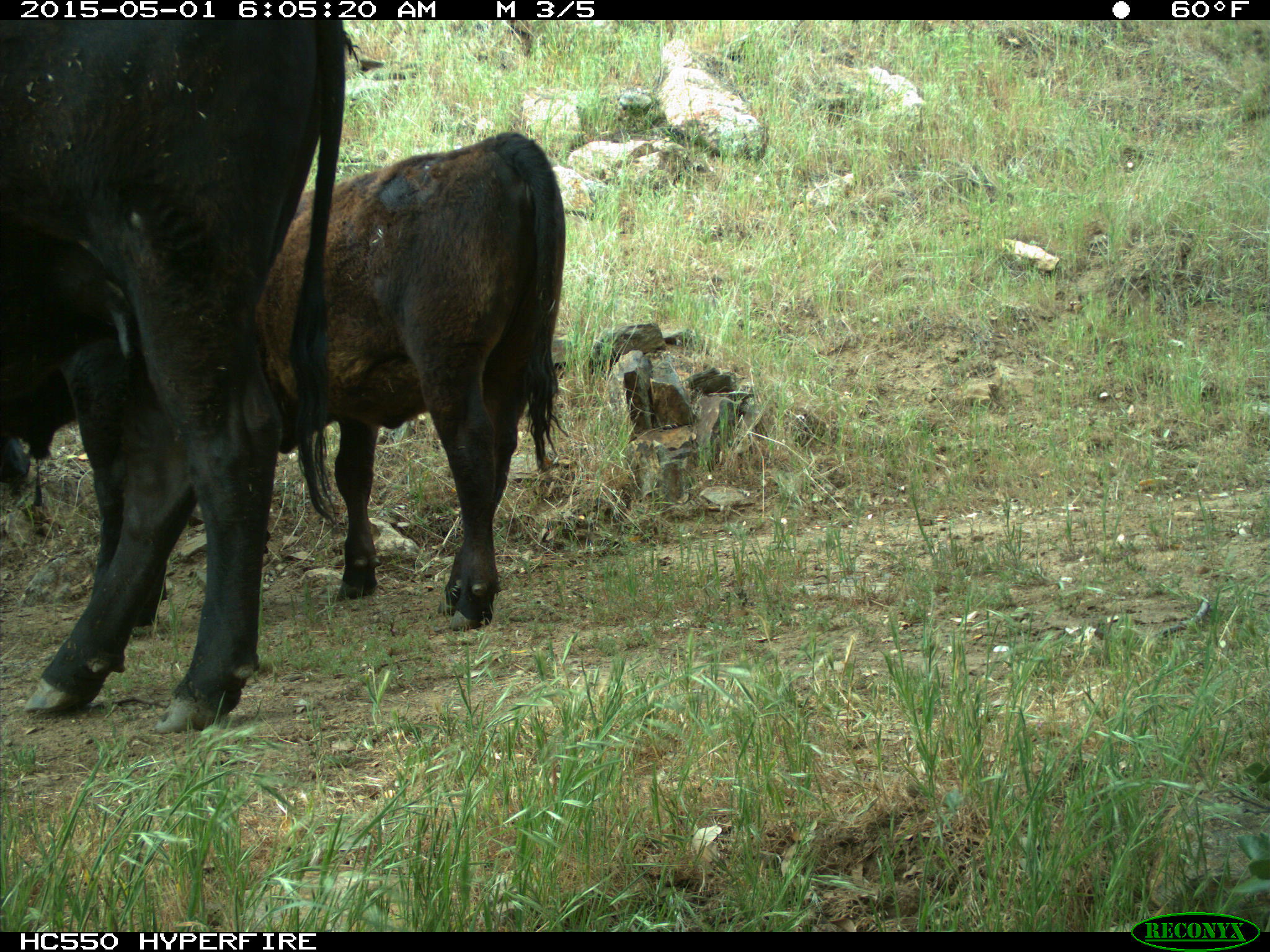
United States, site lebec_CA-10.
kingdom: Animalia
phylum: Chordata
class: Mammalia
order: Artiodactyla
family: Bovidae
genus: Bos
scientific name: Bos taurus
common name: domestic cow